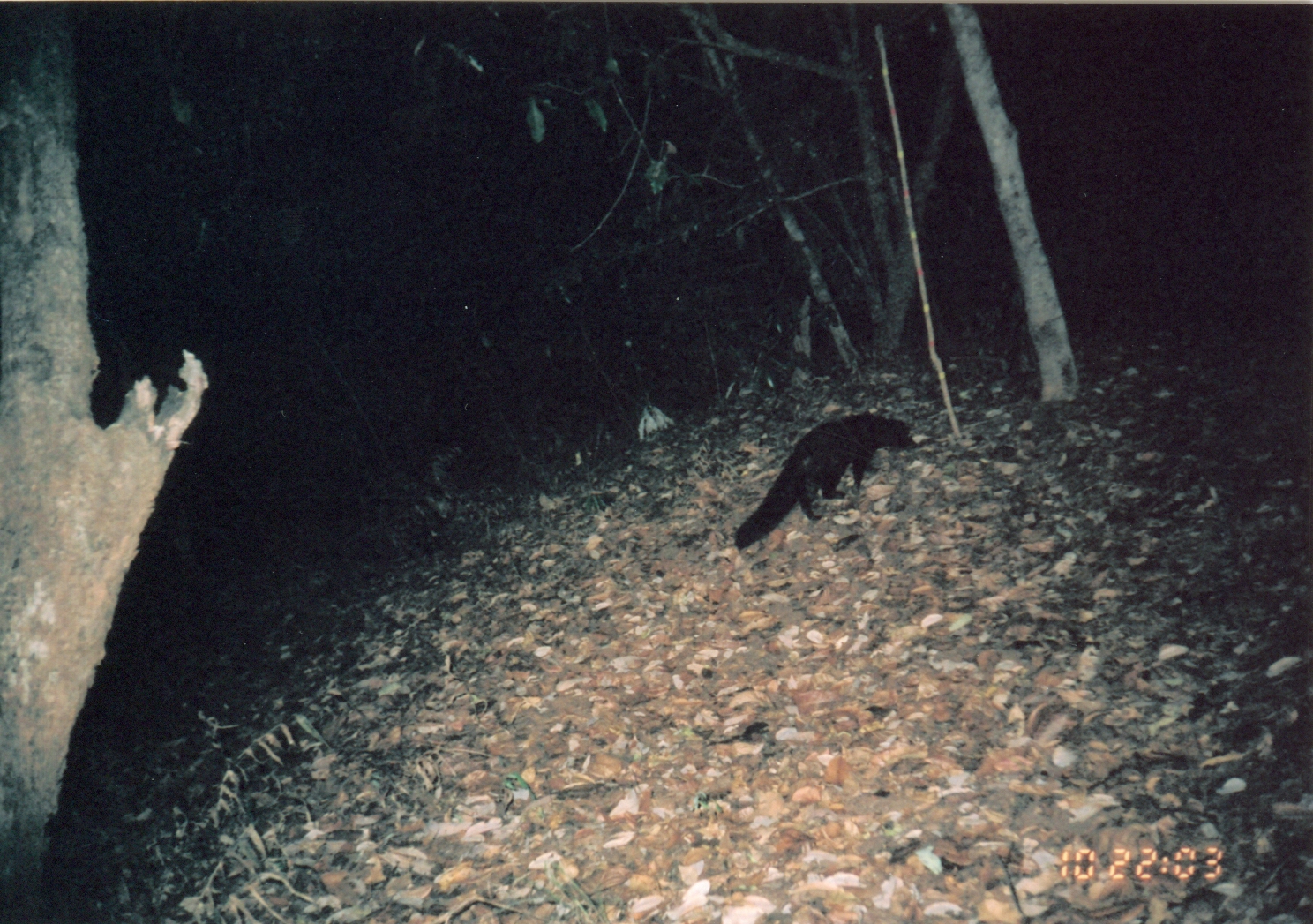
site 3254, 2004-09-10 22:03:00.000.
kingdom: Animalia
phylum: Chordata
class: Mammalia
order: Carnivora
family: Herpestidae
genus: Bdeogale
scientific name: Bdeogale crassicauda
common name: bushy-tailed mongoose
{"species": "Bdeogale crassicauda (bushy-tailed mongoose)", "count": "1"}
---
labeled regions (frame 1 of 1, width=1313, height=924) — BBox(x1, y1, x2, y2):
bdeogale crassicauda: BBox(733, 411, 917, 551)